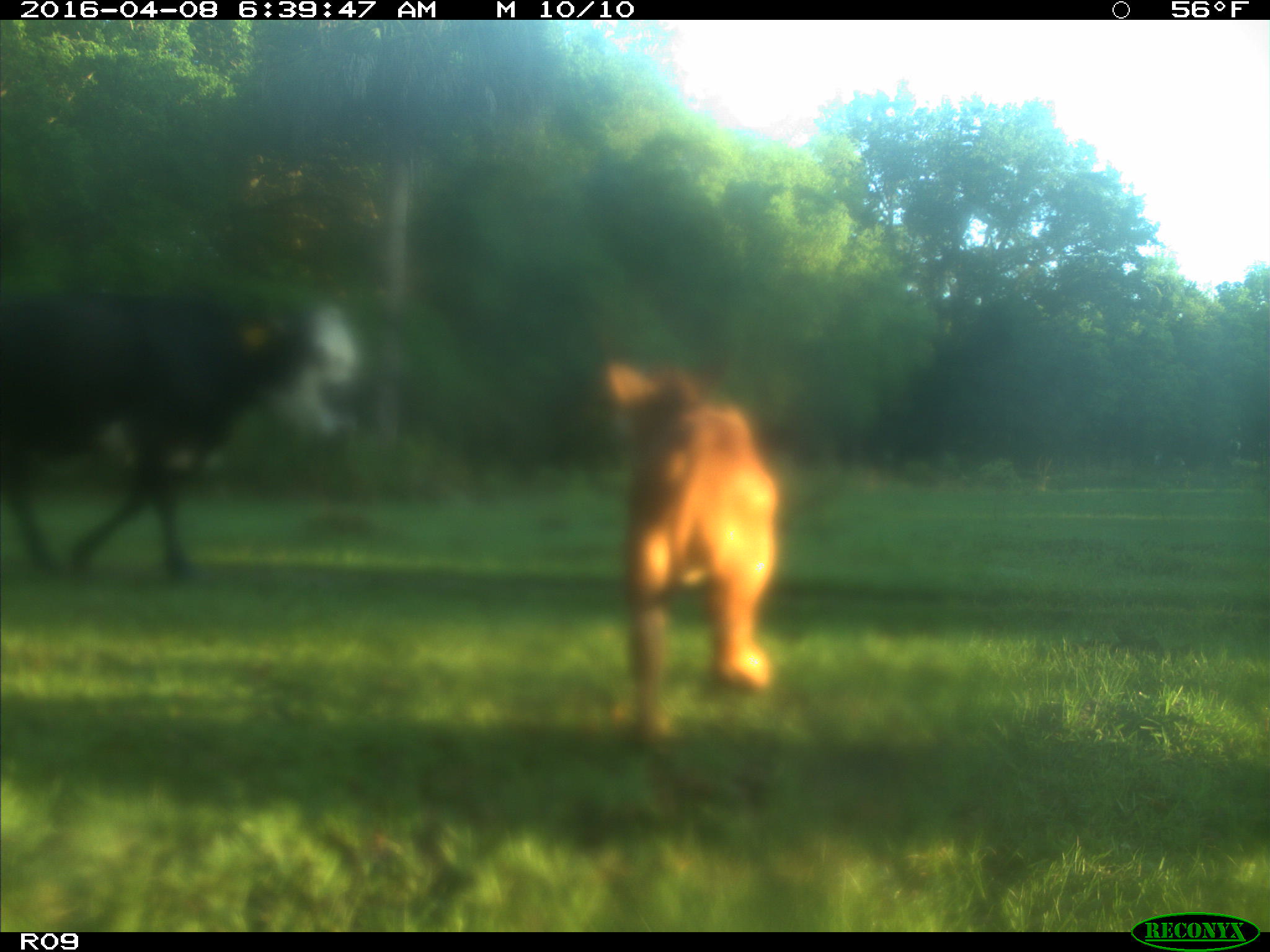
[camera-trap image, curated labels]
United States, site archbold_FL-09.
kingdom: Animalia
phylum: Chordata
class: Mammalia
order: Artiodactyla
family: Bovidae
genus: Bos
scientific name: Bos taurus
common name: domestic cow